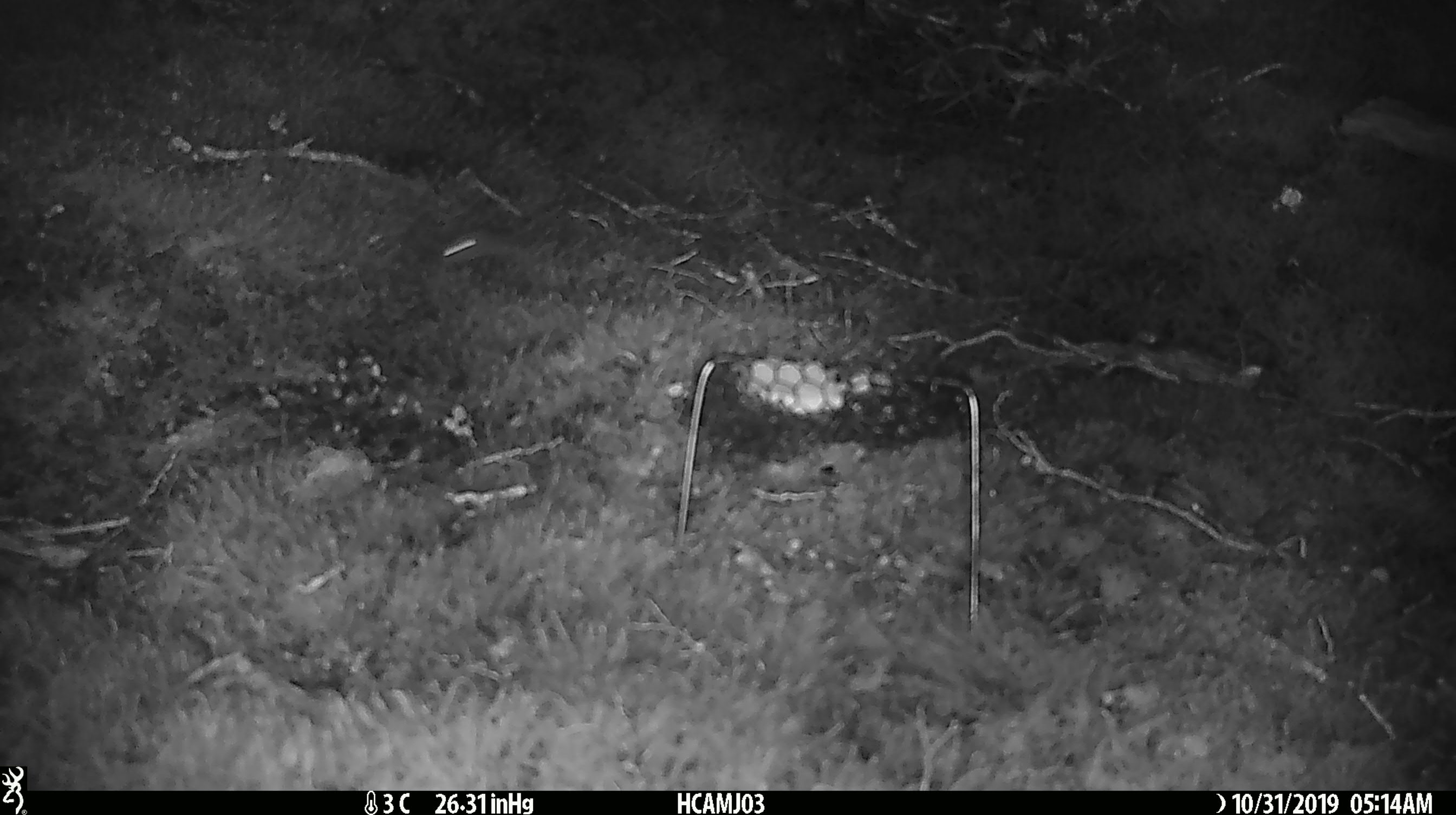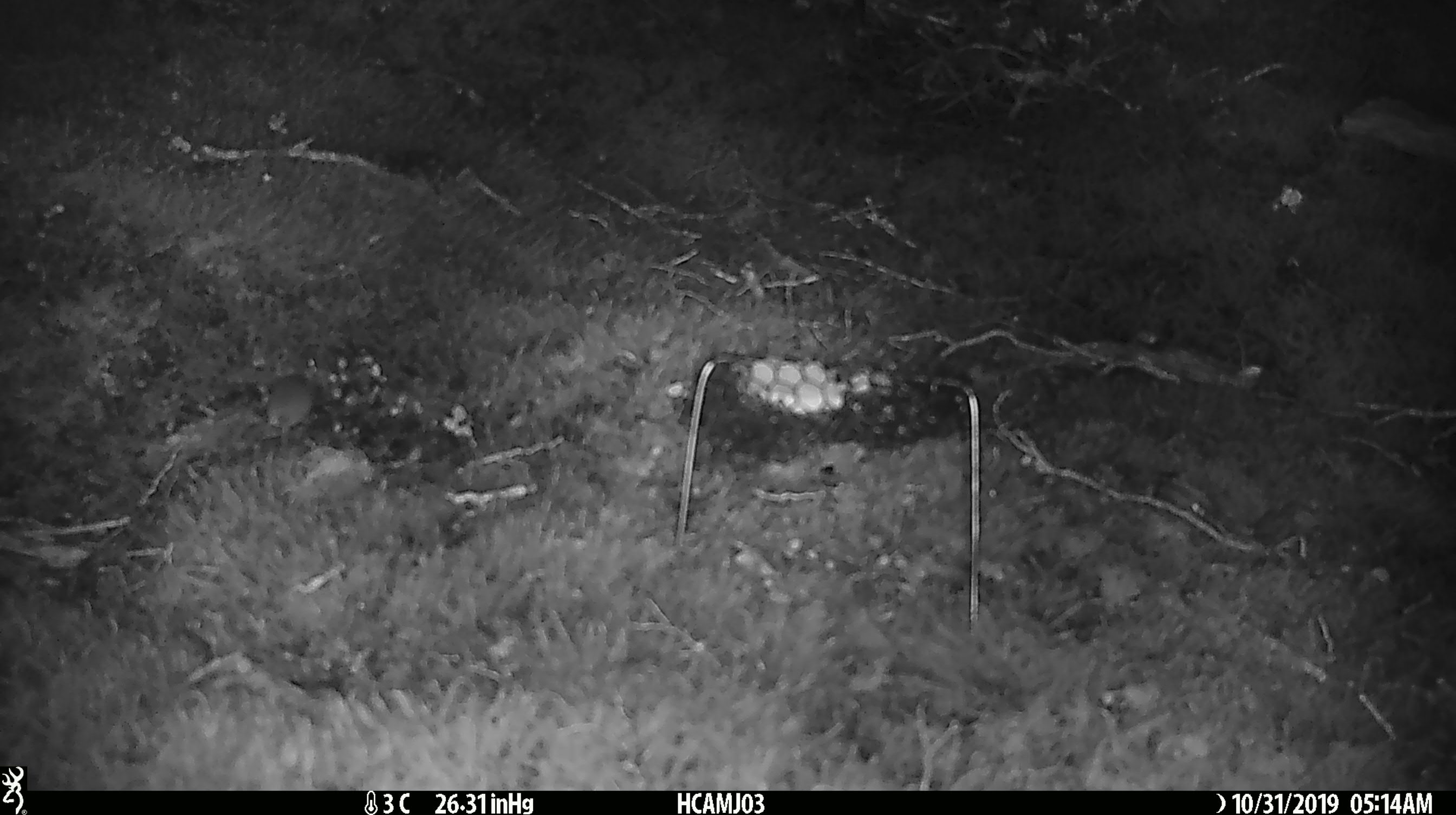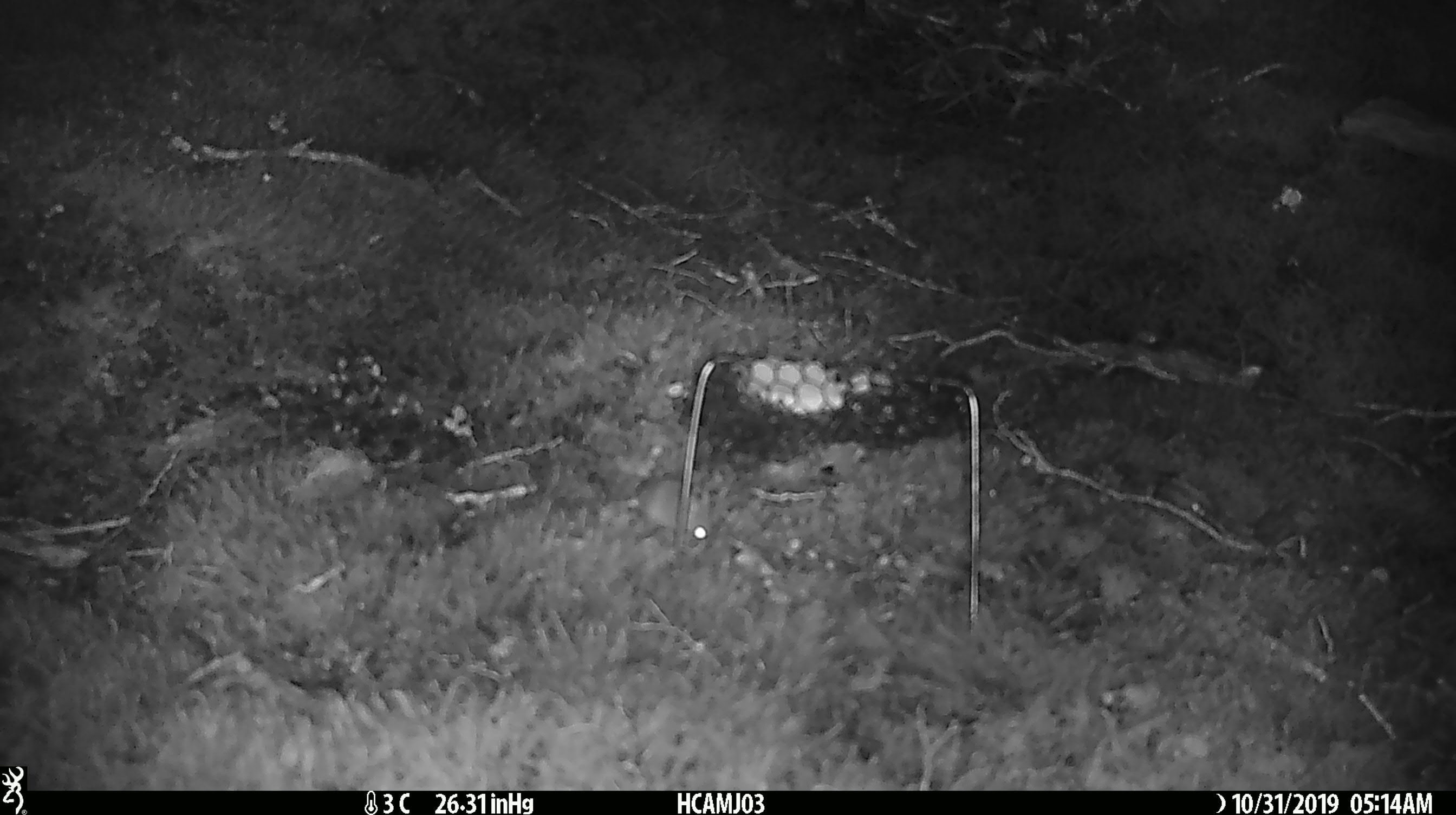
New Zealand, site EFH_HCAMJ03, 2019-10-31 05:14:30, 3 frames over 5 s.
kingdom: Animalia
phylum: Chordata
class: Mammalia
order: Rodentia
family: Muridae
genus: Mus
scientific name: Mus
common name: mouse